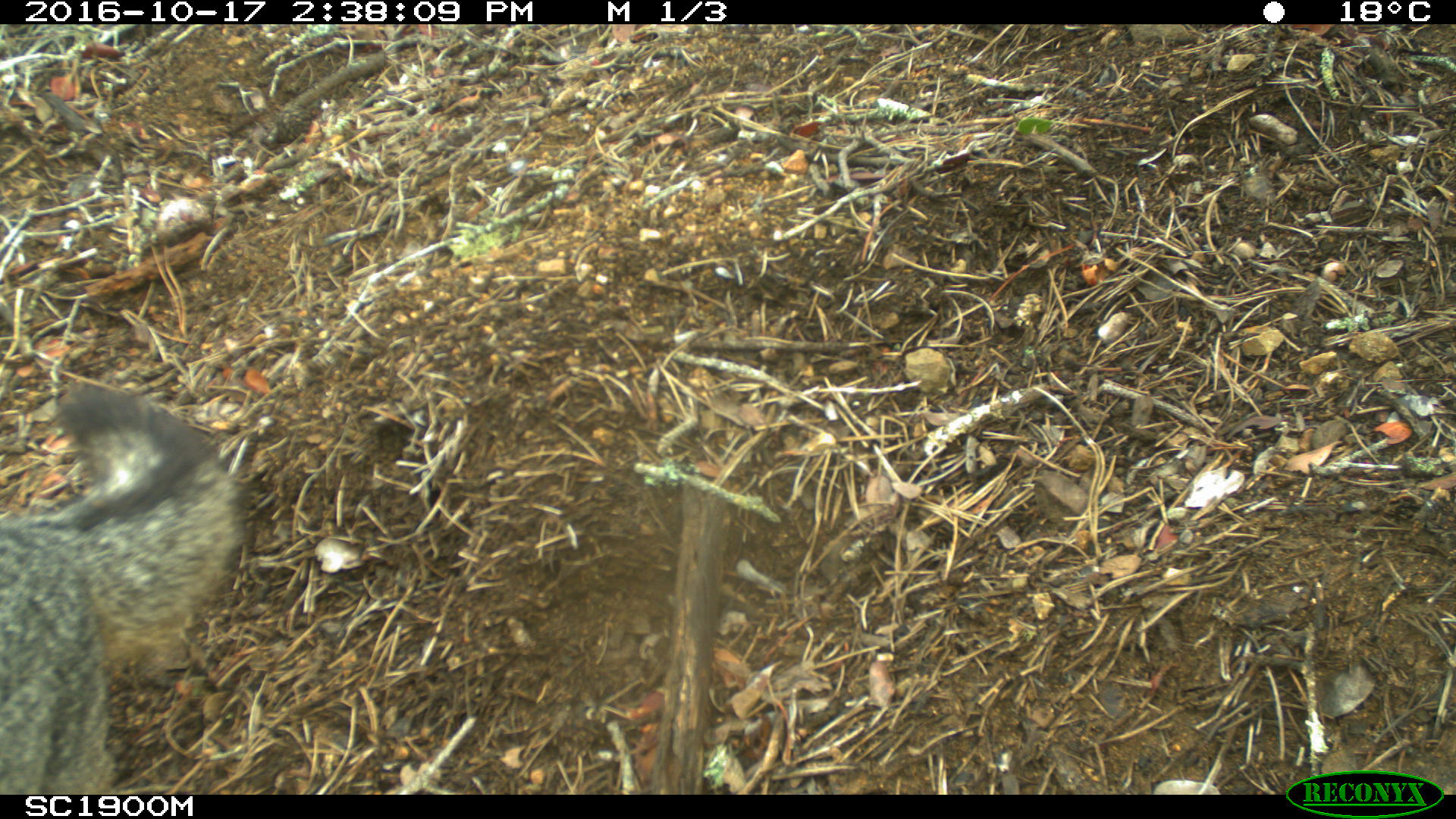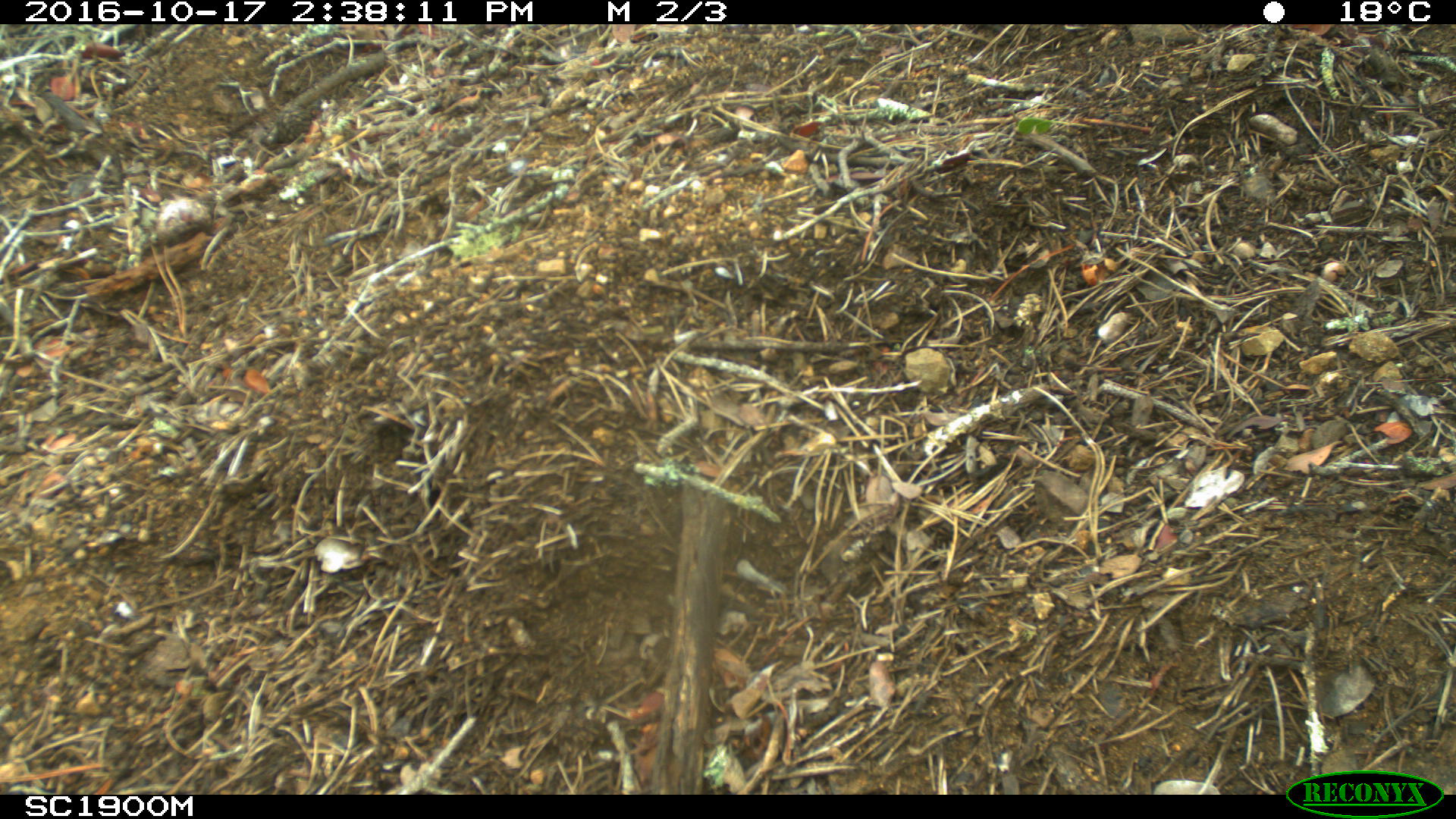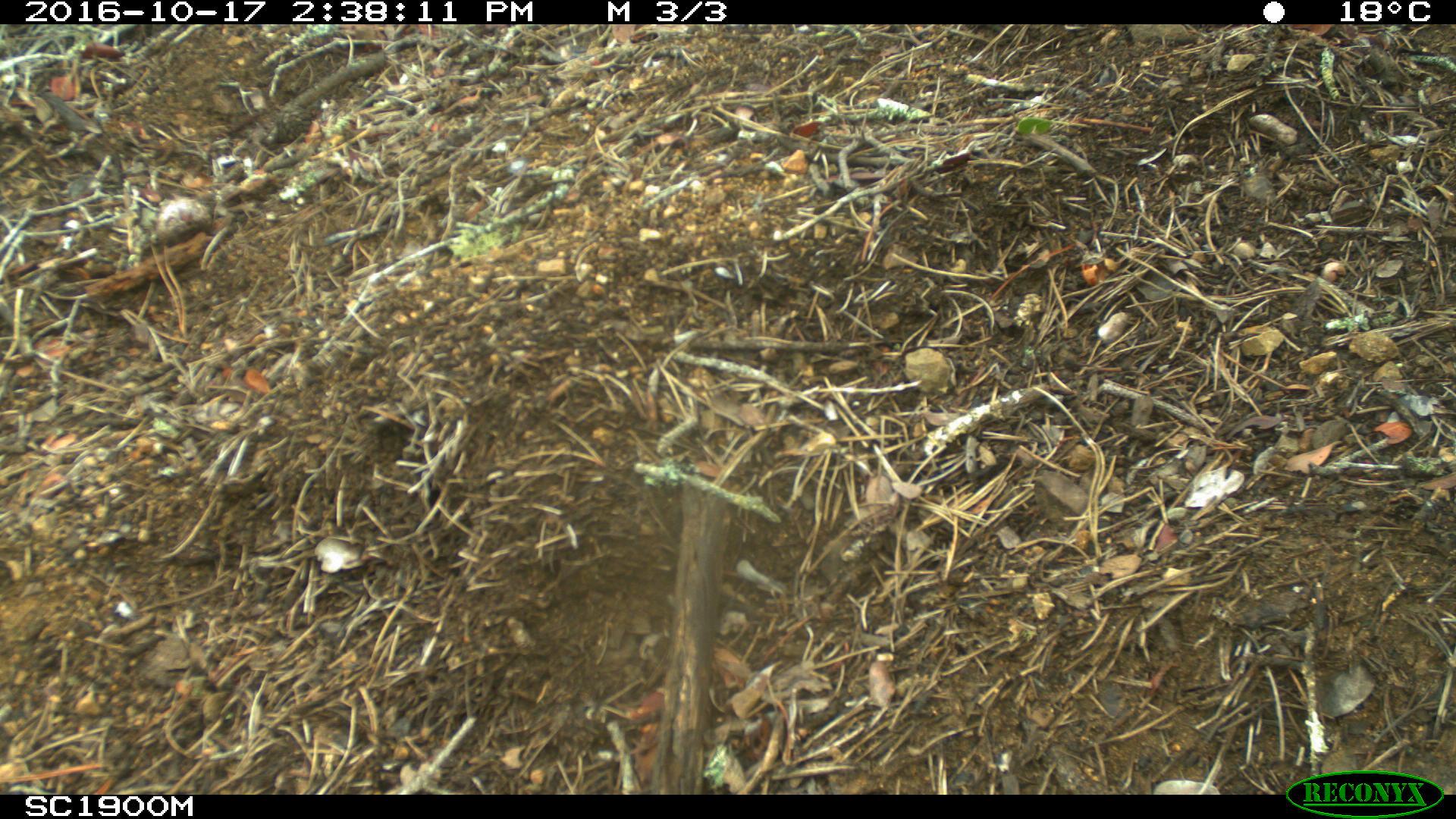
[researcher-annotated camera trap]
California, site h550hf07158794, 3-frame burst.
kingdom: Animalia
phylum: Chordata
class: Mammalia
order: Carnivora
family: Canidae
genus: Urocyon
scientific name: Urocyon littoralis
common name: island fox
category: fox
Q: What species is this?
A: Fox (island fox) (Urocyon littoralis).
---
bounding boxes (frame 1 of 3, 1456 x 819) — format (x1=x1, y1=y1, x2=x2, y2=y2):
fox: (x1=0, y1=384, x2=240, y2=795)